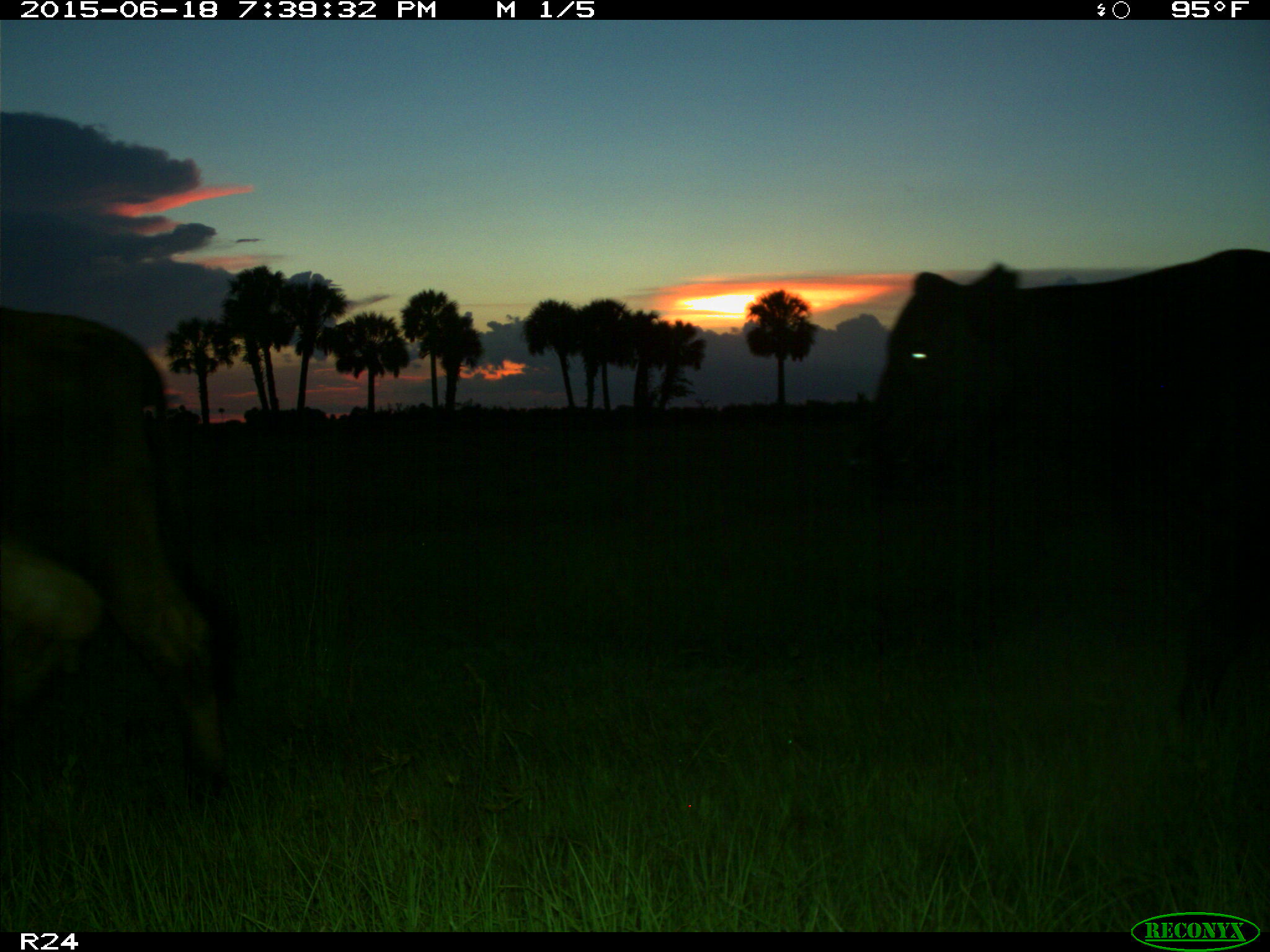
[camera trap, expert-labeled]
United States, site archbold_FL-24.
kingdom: Animalia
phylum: Chordata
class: Mammalia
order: Artiodactyla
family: Bovidae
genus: Bos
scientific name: Bos taurus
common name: domestic cow